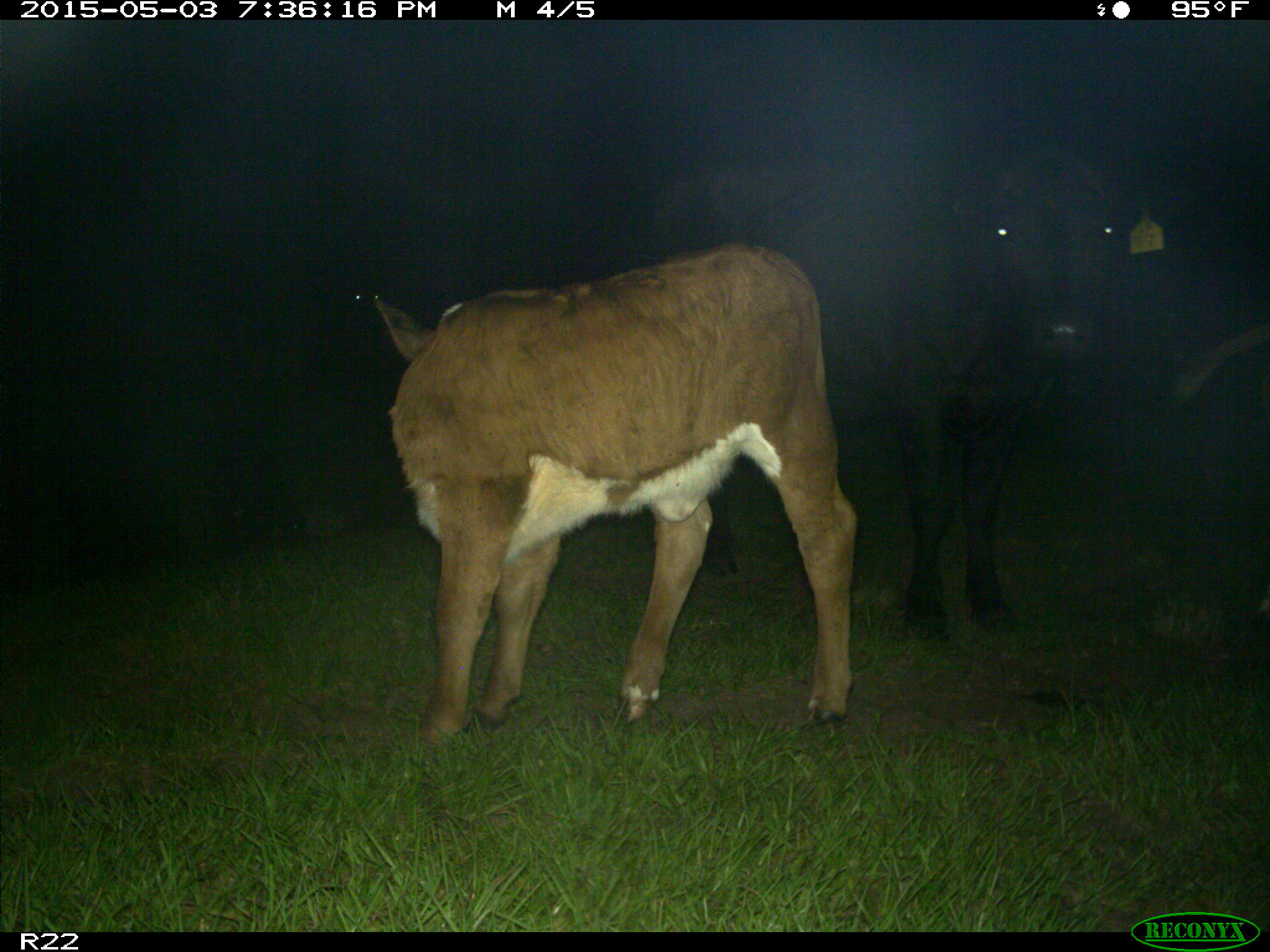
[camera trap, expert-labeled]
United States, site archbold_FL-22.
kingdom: Animalia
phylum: Chordata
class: Mammalia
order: Artiodactyla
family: Bovidae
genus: Bos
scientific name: Bos taurus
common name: domestic cow